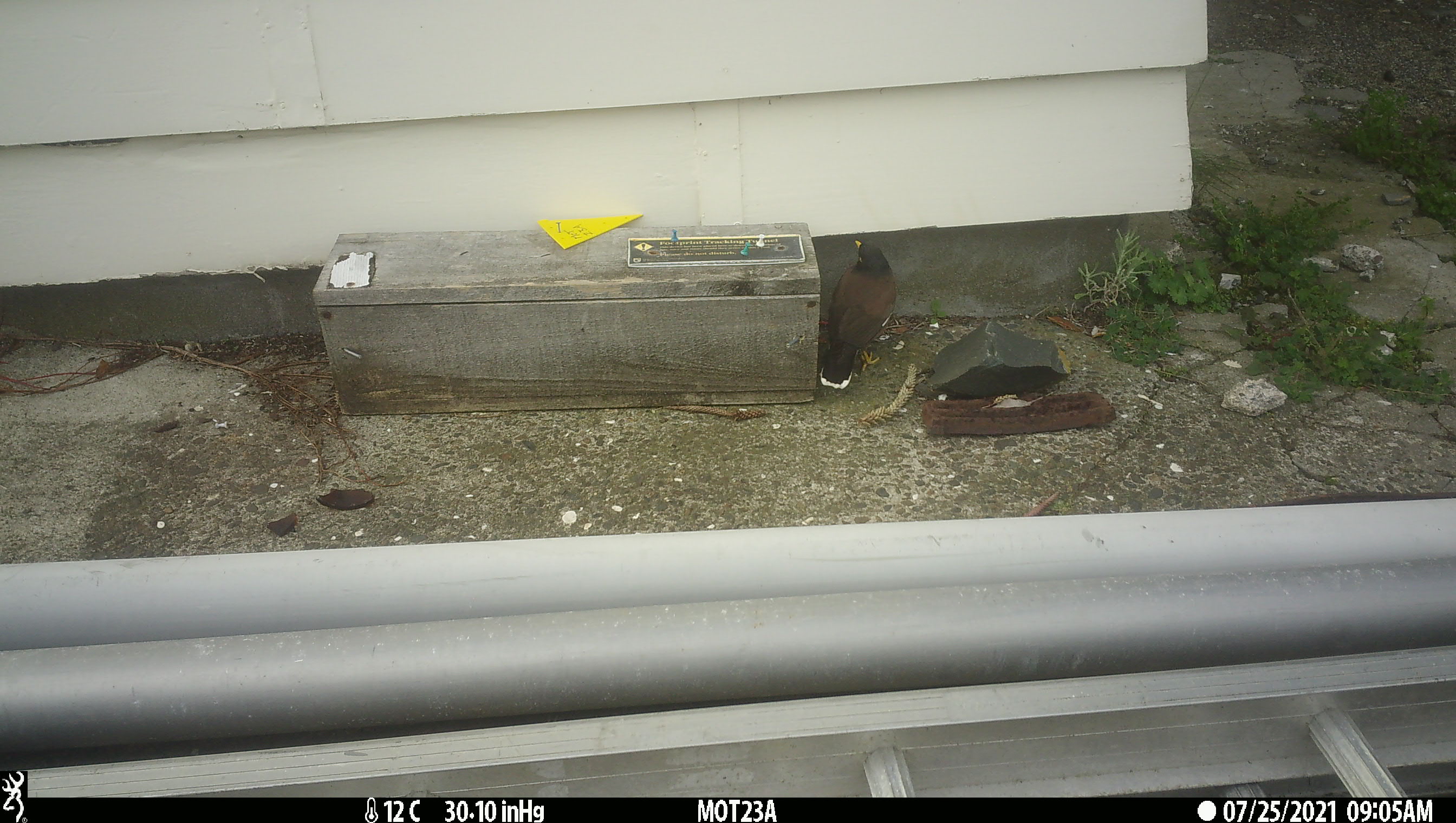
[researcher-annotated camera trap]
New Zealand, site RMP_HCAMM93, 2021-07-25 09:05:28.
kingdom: Animalia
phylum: Chordata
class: Aves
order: Passeriformes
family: Sturnidae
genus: Acridotheres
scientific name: Acridotheres tristis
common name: common myna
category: myna